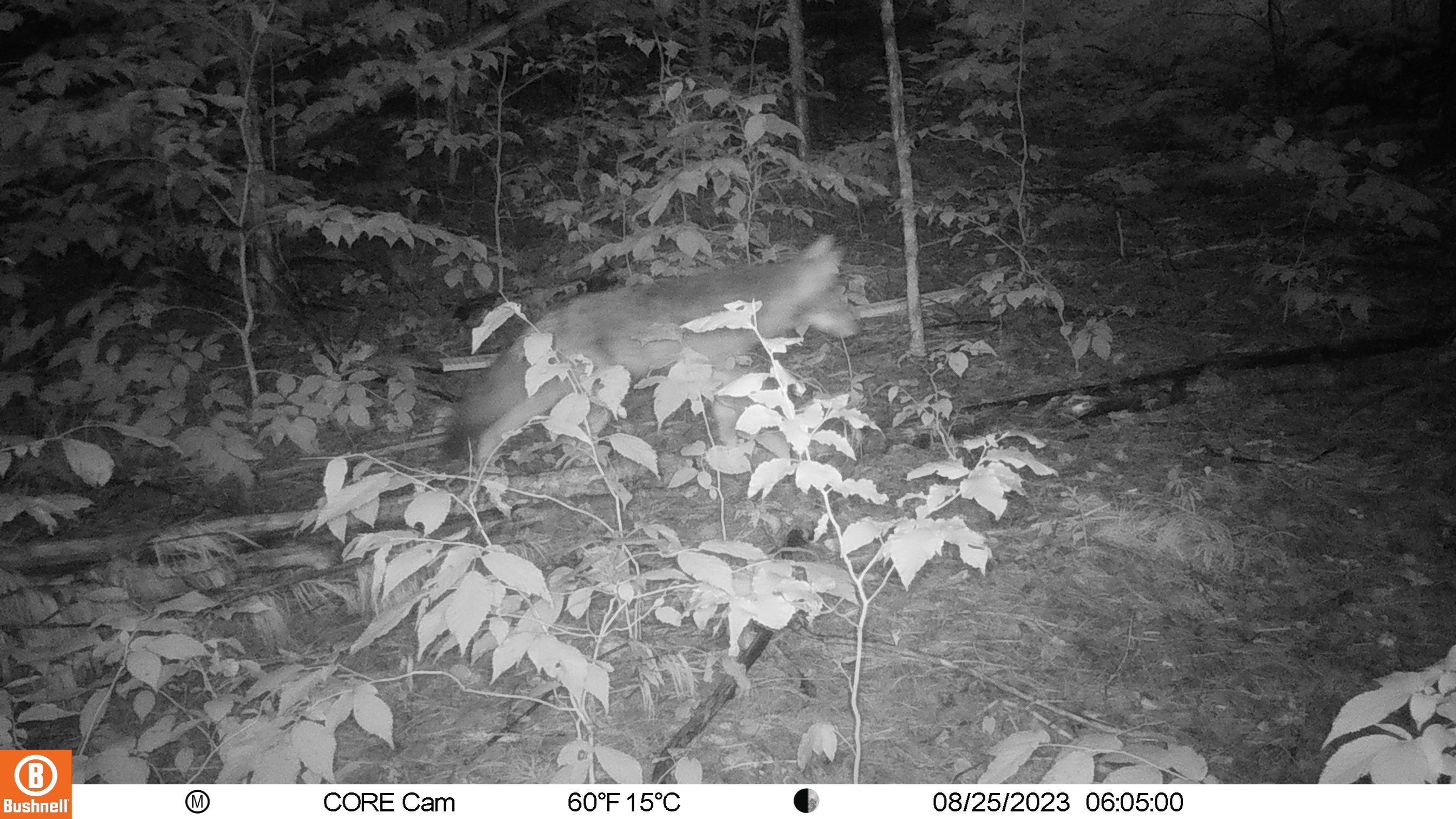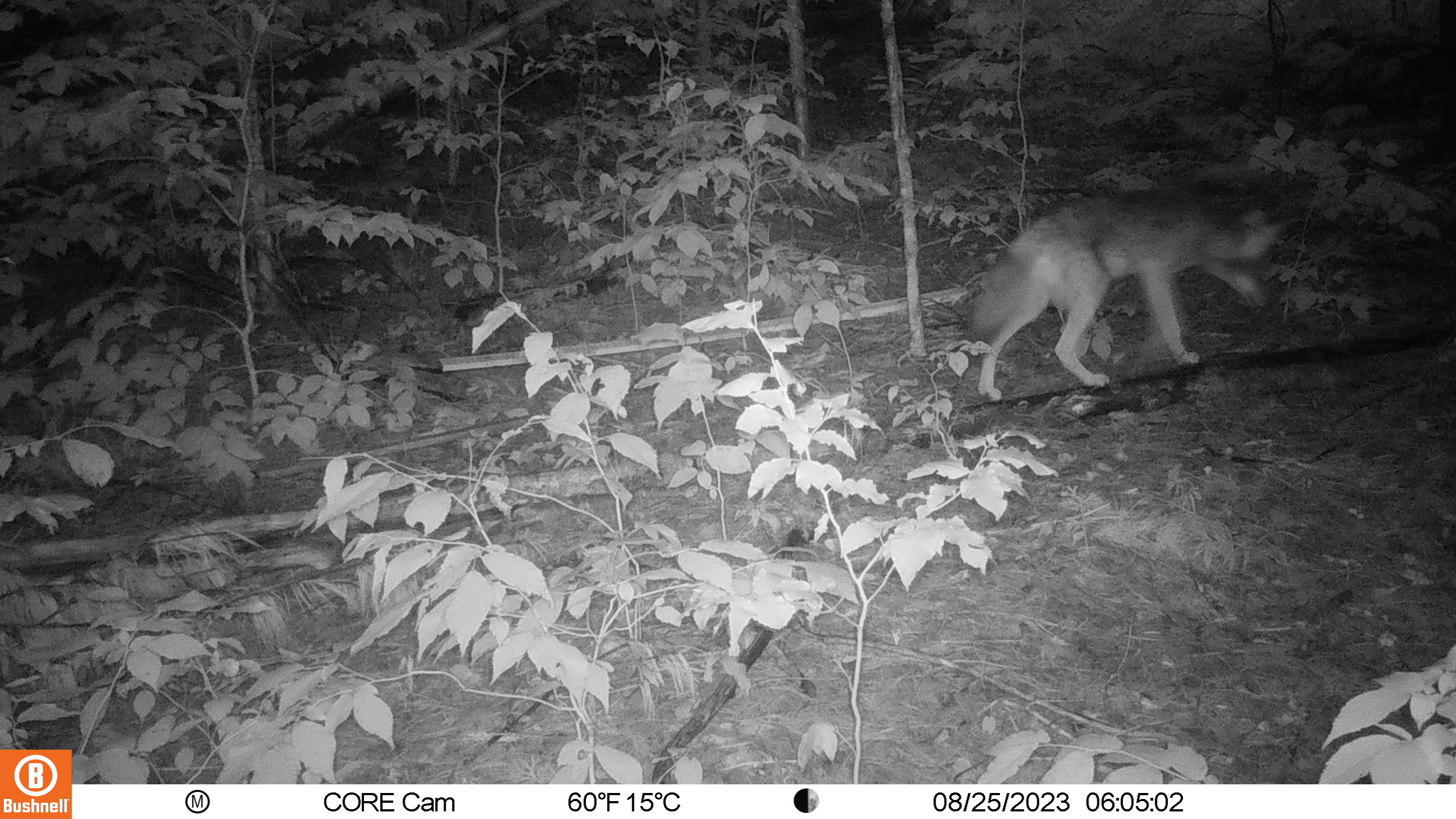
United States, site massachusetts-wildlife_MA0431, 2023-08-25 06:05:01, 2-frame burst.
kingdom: Animalia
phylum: Chordata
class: Mammalia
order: Carnivora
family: Canidae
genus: Canis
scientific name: Canis latrans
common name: coyote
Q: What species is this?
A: Coyote (Canis latrans).